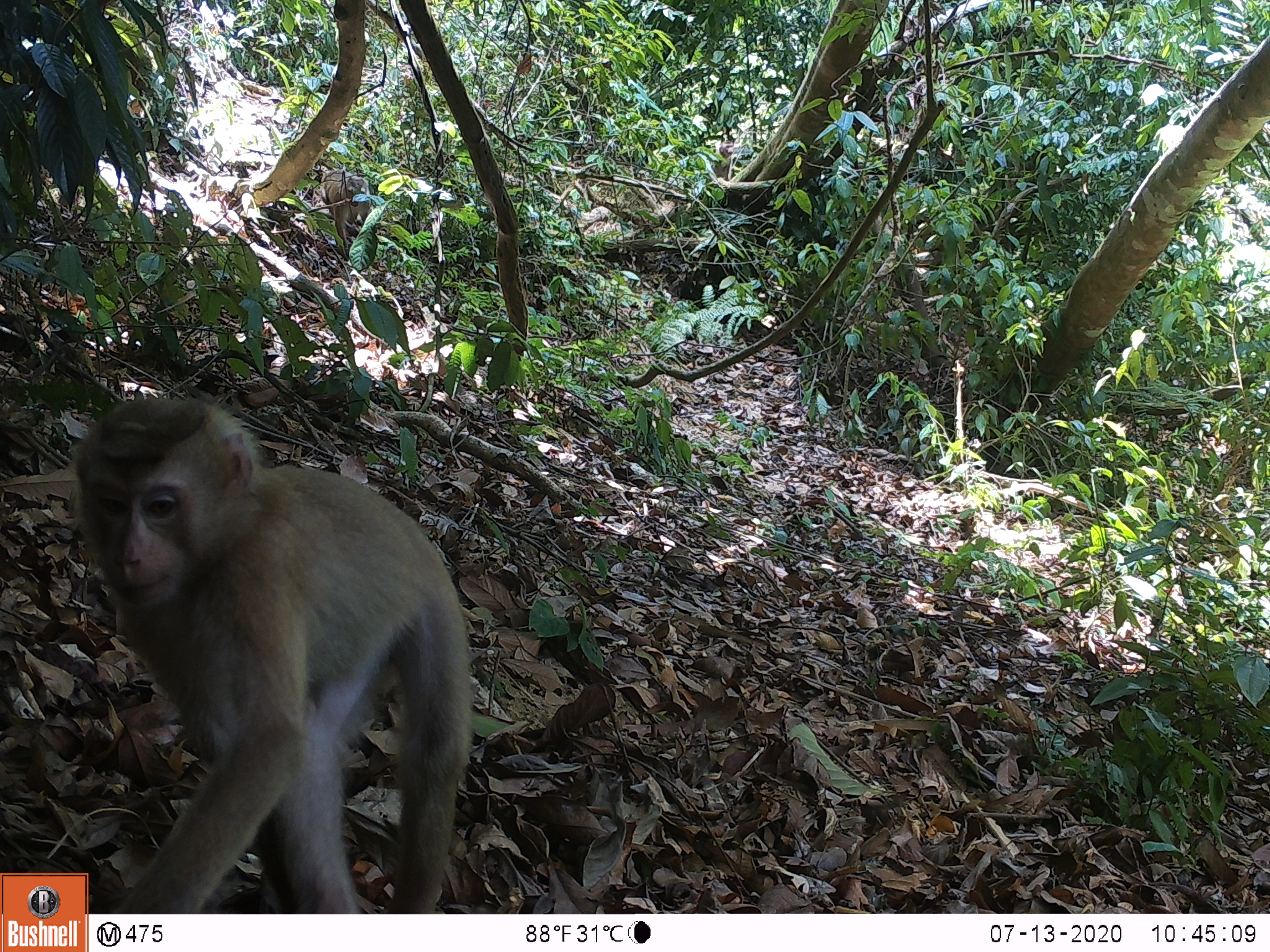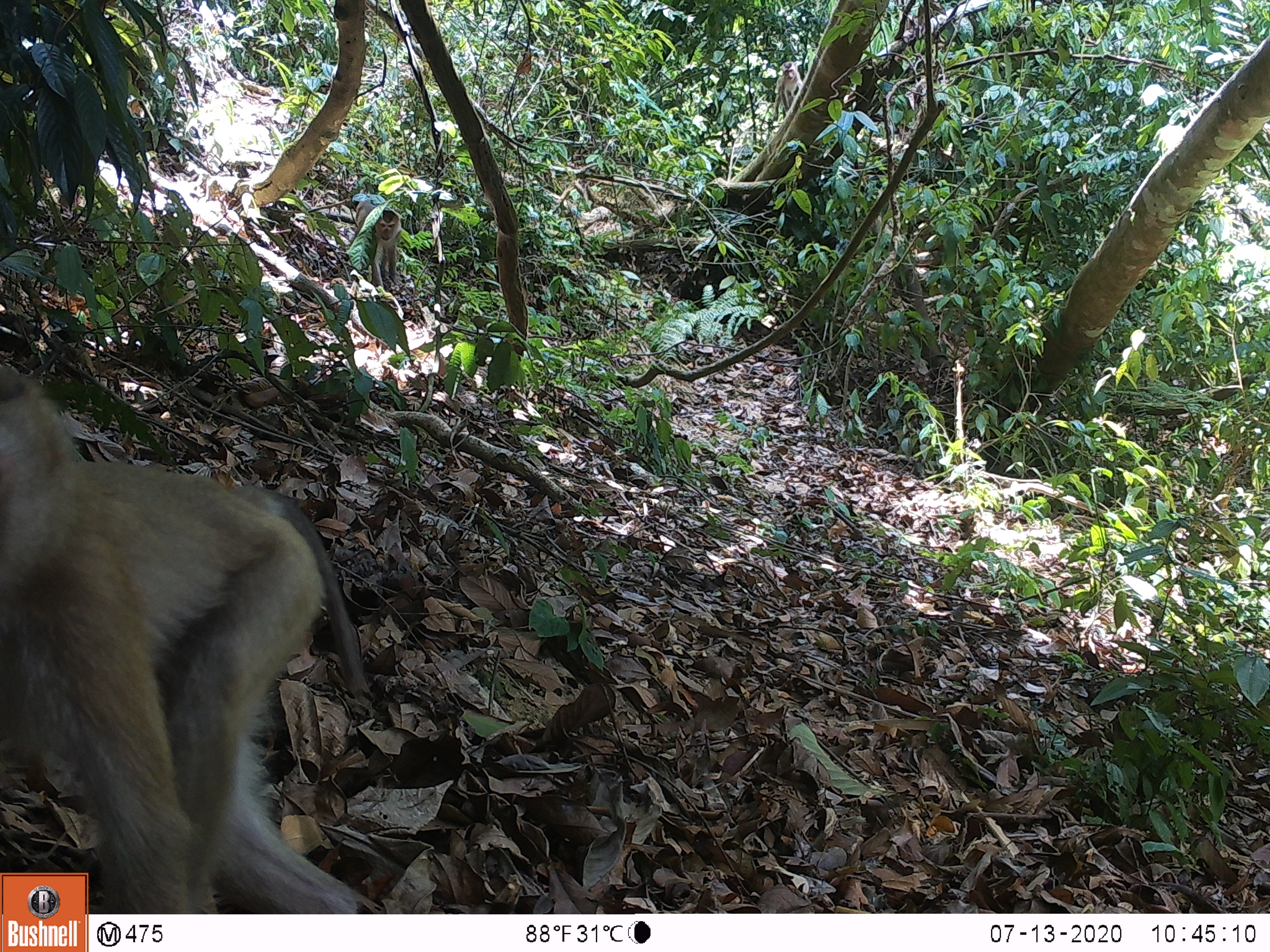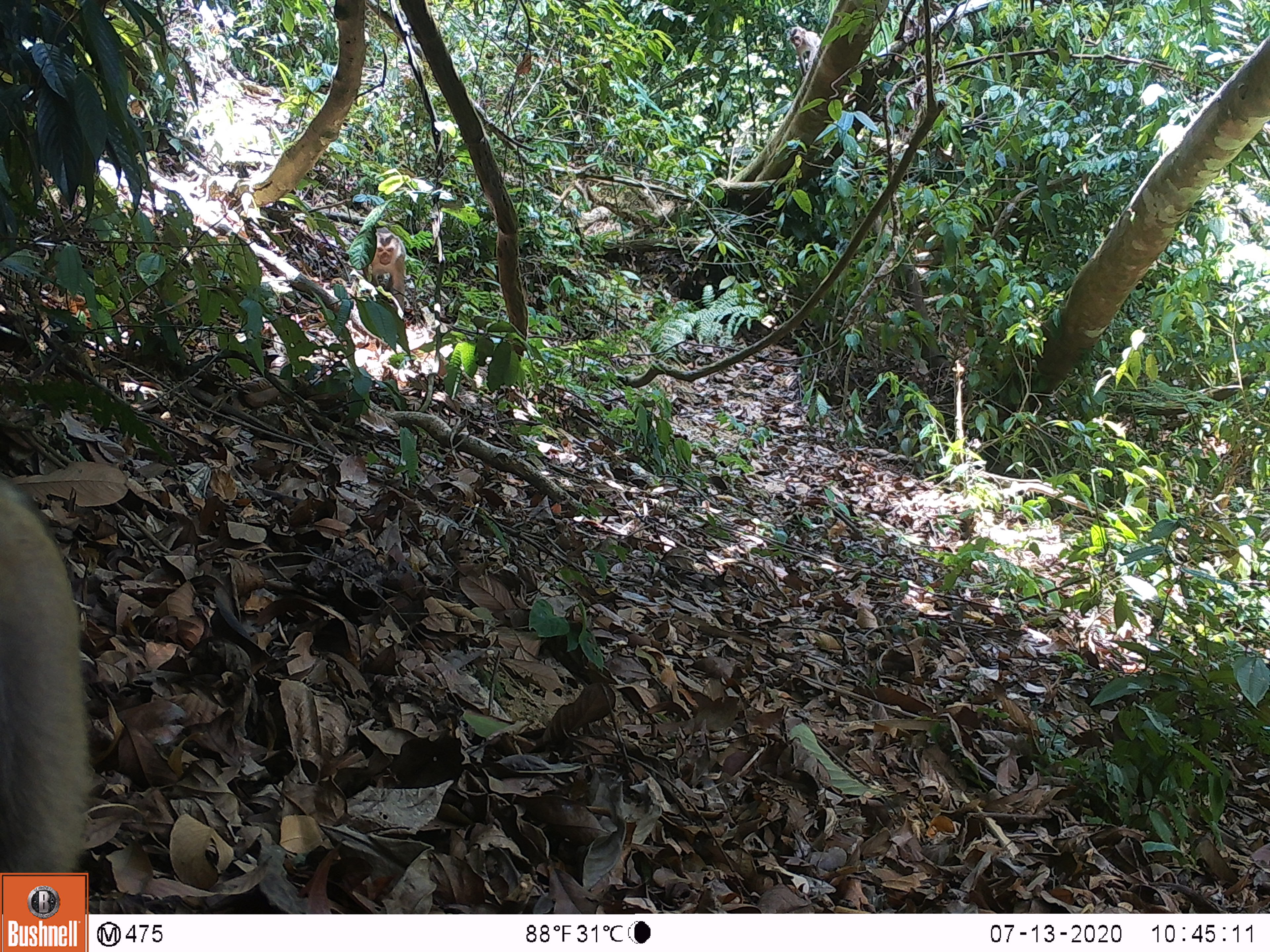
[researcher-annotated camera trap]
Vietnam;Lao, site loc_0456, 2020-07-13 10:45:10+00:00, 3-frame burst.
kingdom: Animalia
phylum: Chordata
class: Mammalia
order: Primates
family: Cercopithecidae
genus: Macaca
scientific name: Macaca nemestrina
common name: pig-tailed macaque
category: pig tailed macaque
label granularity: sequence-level